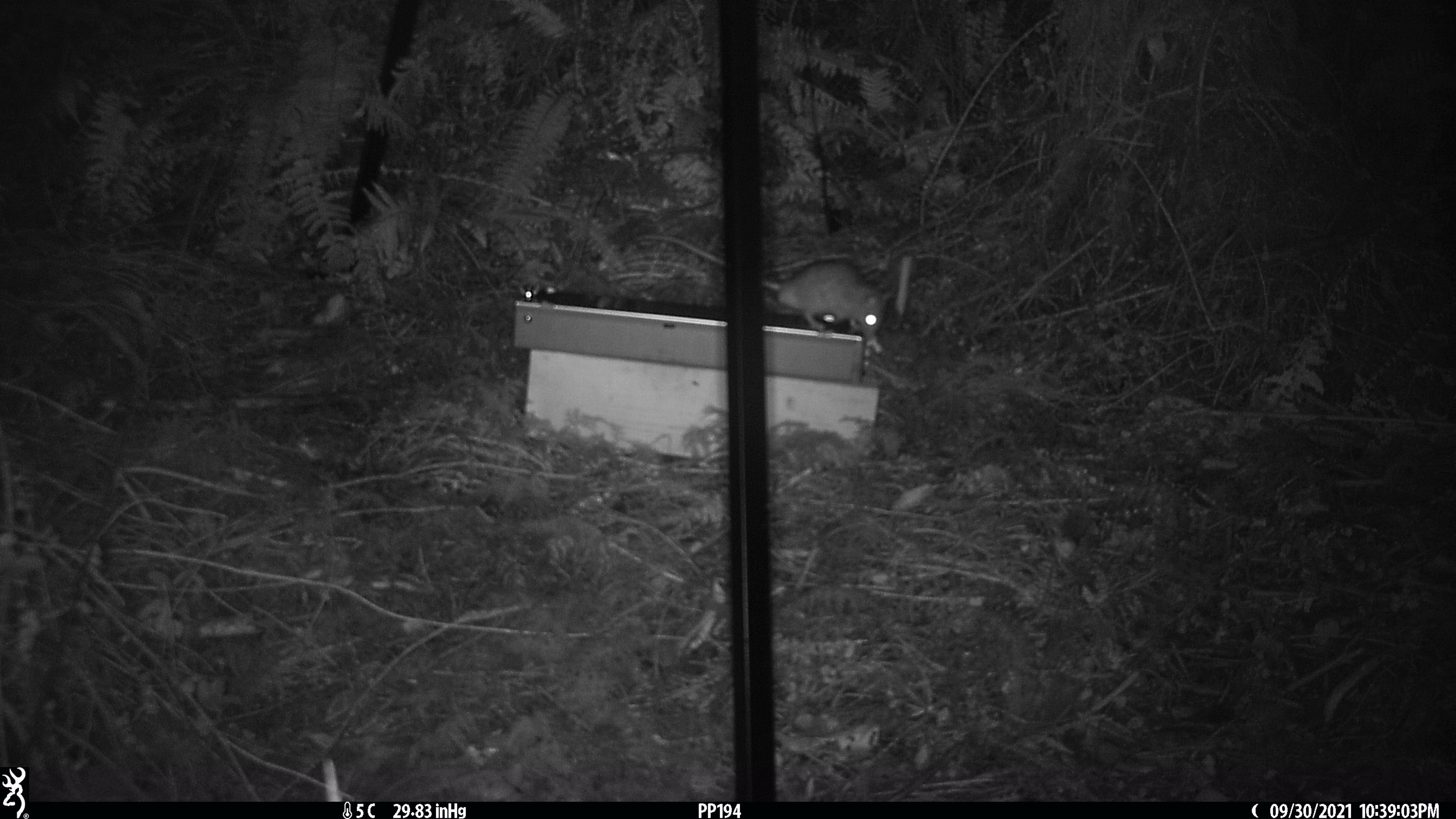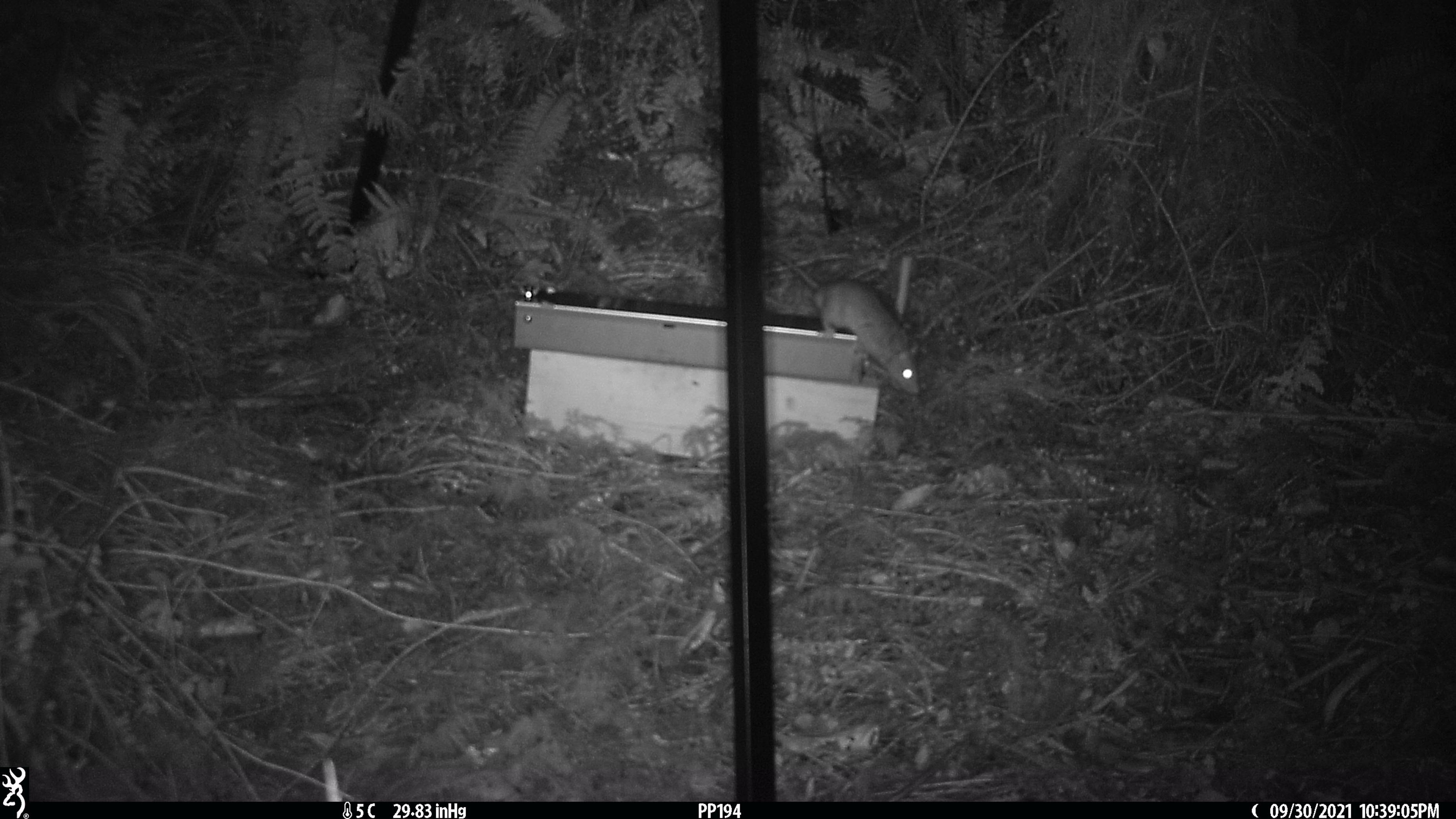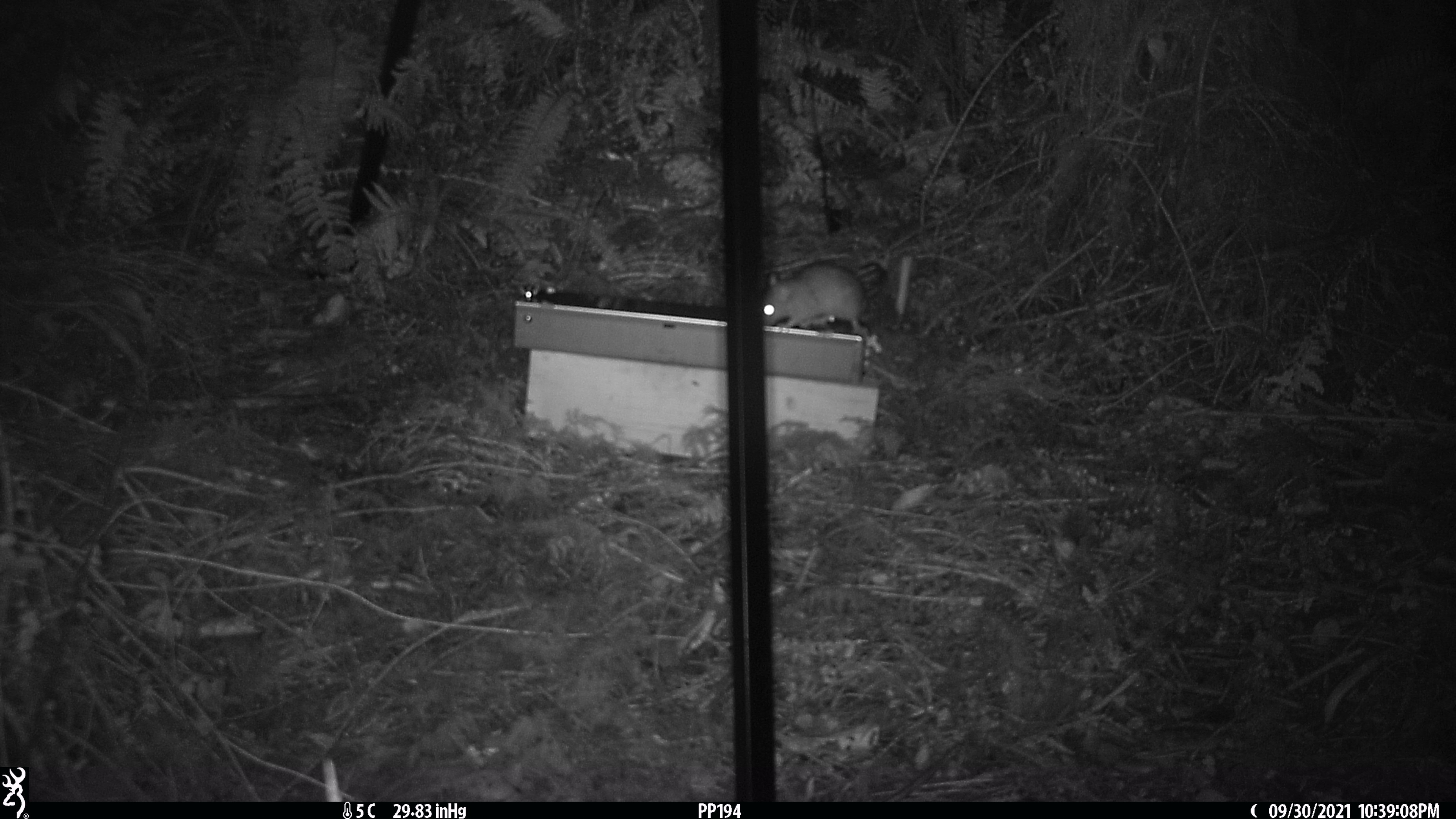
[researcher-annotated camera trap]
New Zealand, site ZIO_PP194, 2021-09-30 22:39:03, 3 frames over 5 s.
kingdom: Animalia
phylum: Chordata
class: Mammalia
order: Rodentia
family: Muridae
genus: Rattus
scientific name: Rattus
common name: rat